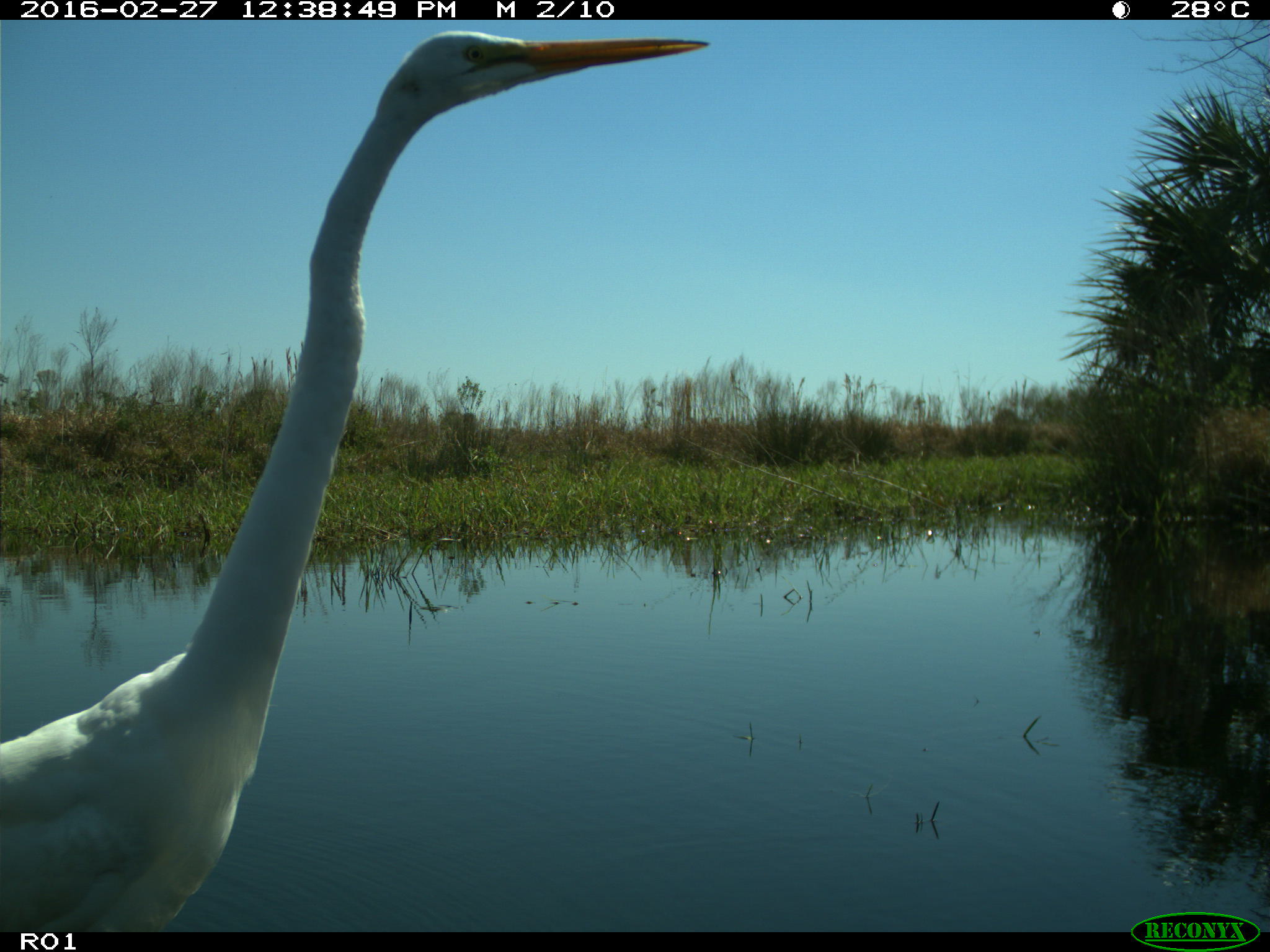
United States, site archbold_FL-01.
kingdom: Animalia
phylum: Chordata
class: Aves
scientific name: Aves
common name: birds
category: unidentified bird